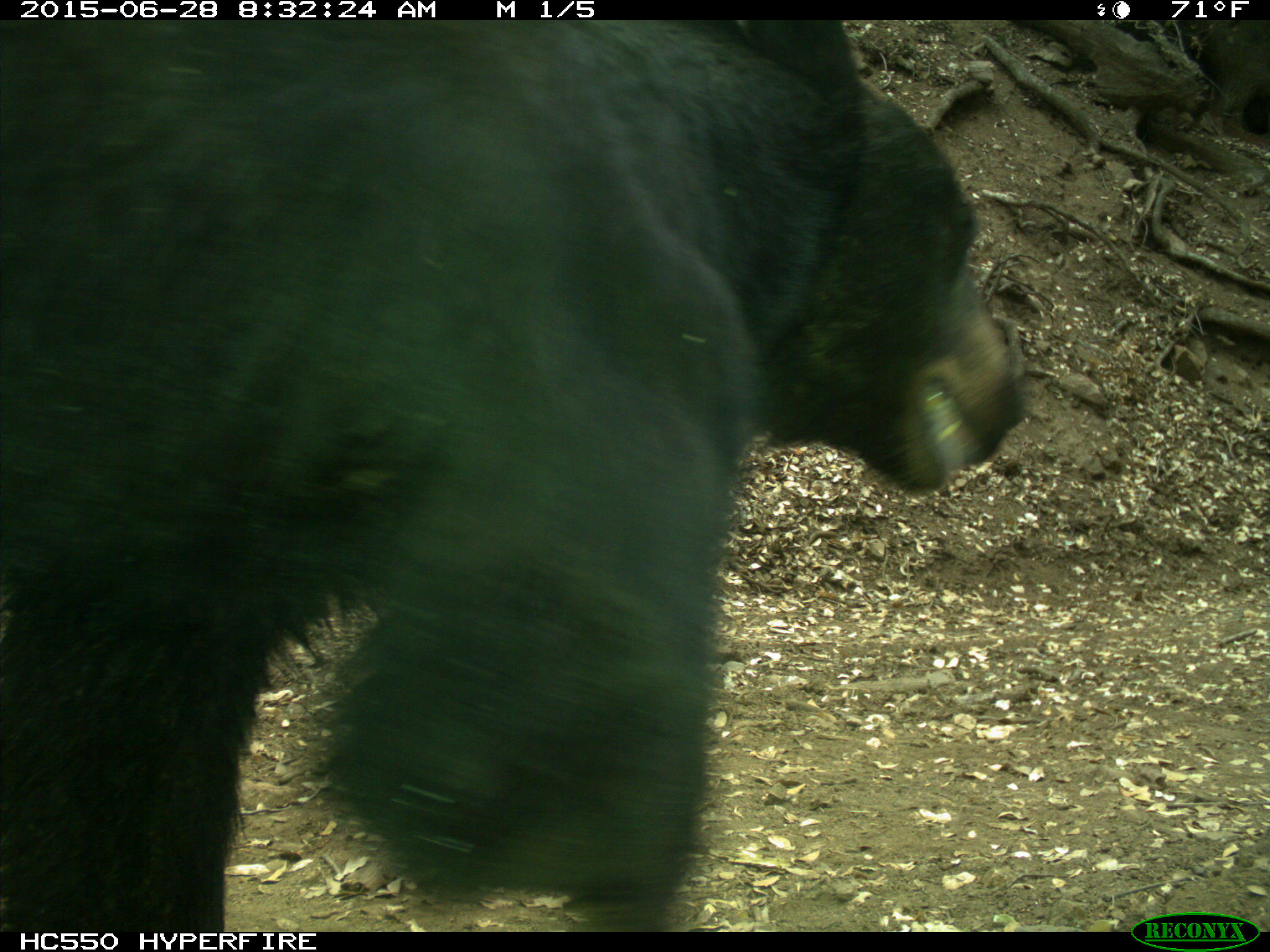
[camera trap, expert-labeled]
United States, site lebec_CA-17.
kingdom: Animalia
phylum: Chordata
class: Mammalia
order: Carnivora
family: Ursidae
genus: Ursus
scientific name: Ursus americanus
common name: american black bear